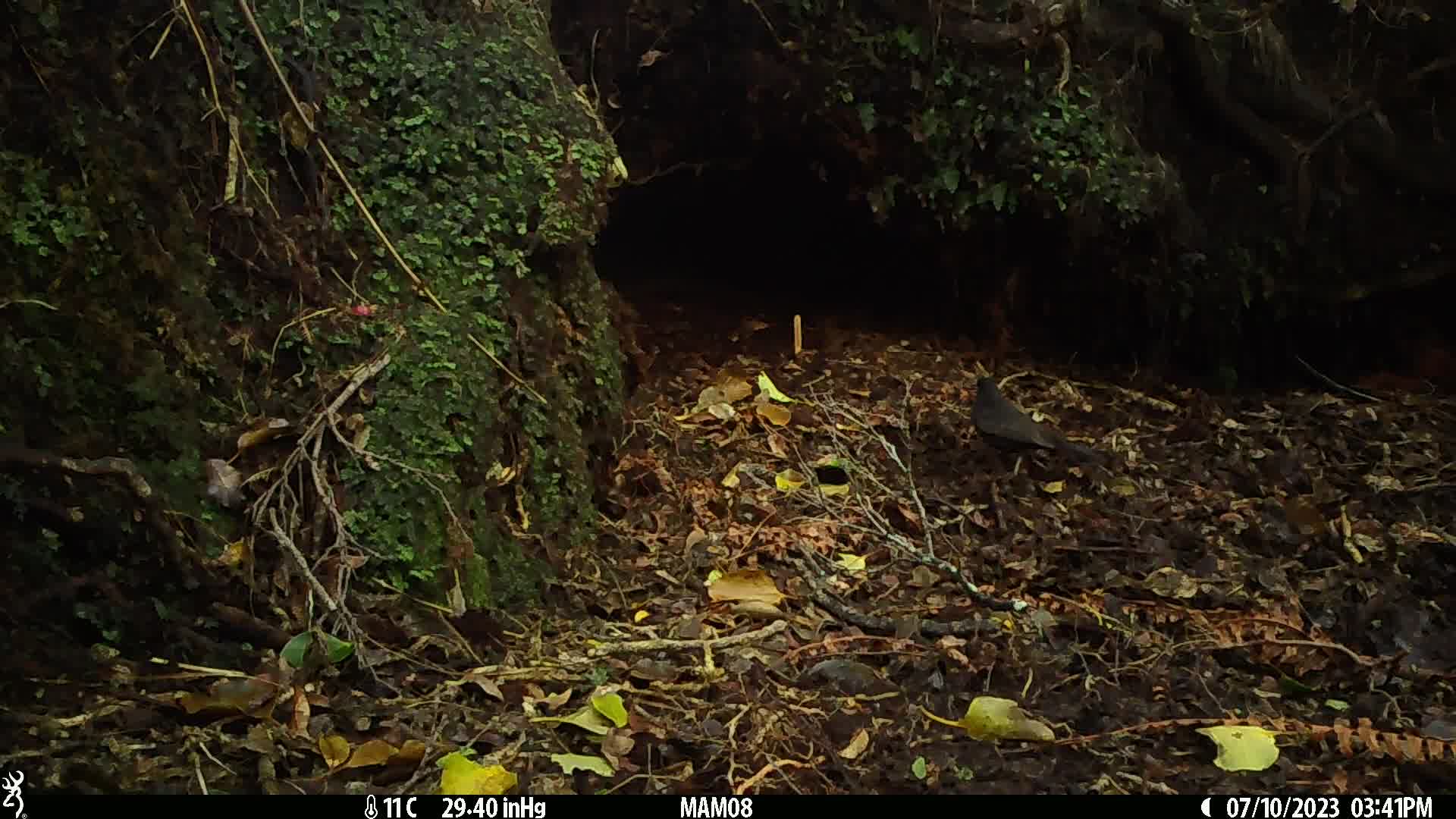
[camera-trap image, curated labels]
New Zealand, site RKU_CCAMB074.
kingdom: Animalia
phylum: Chordata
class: Aves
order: Passeriformes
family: Turdidae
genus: Turdus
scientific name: Turdus merula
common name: eurasian blackbird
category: blackbird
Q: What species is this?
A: Blackbird (eurasian blackbird) (Turdus merula).